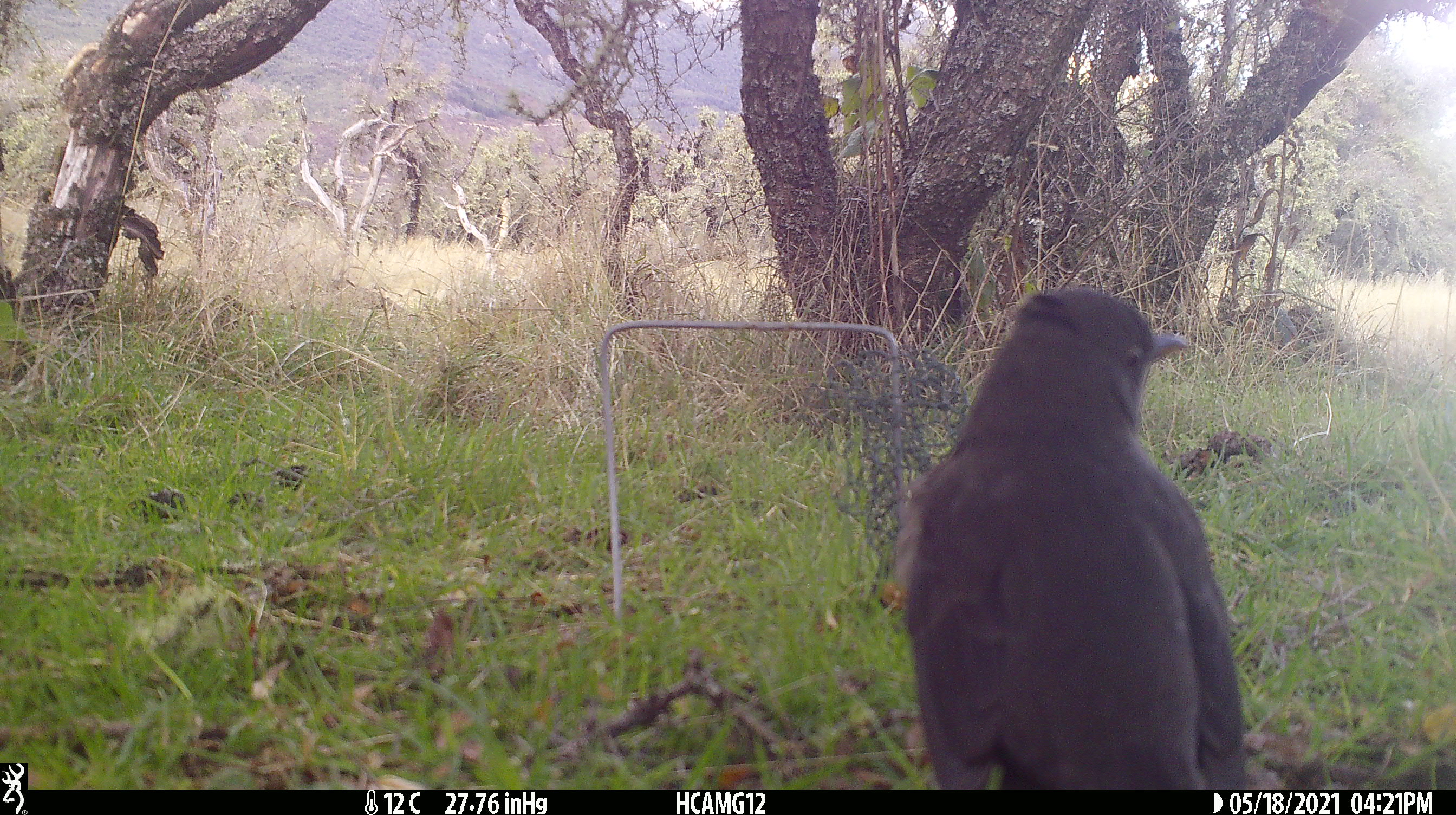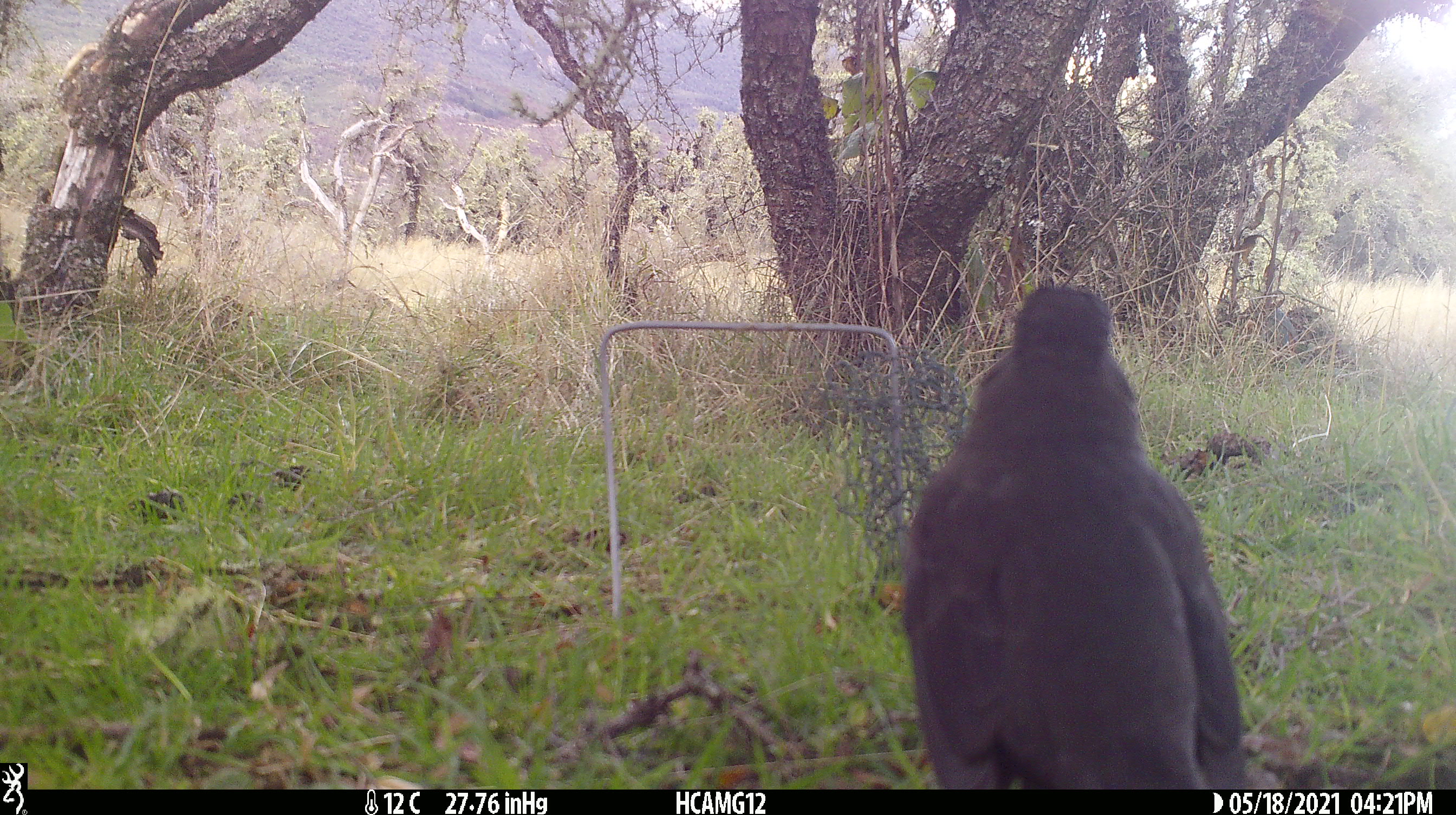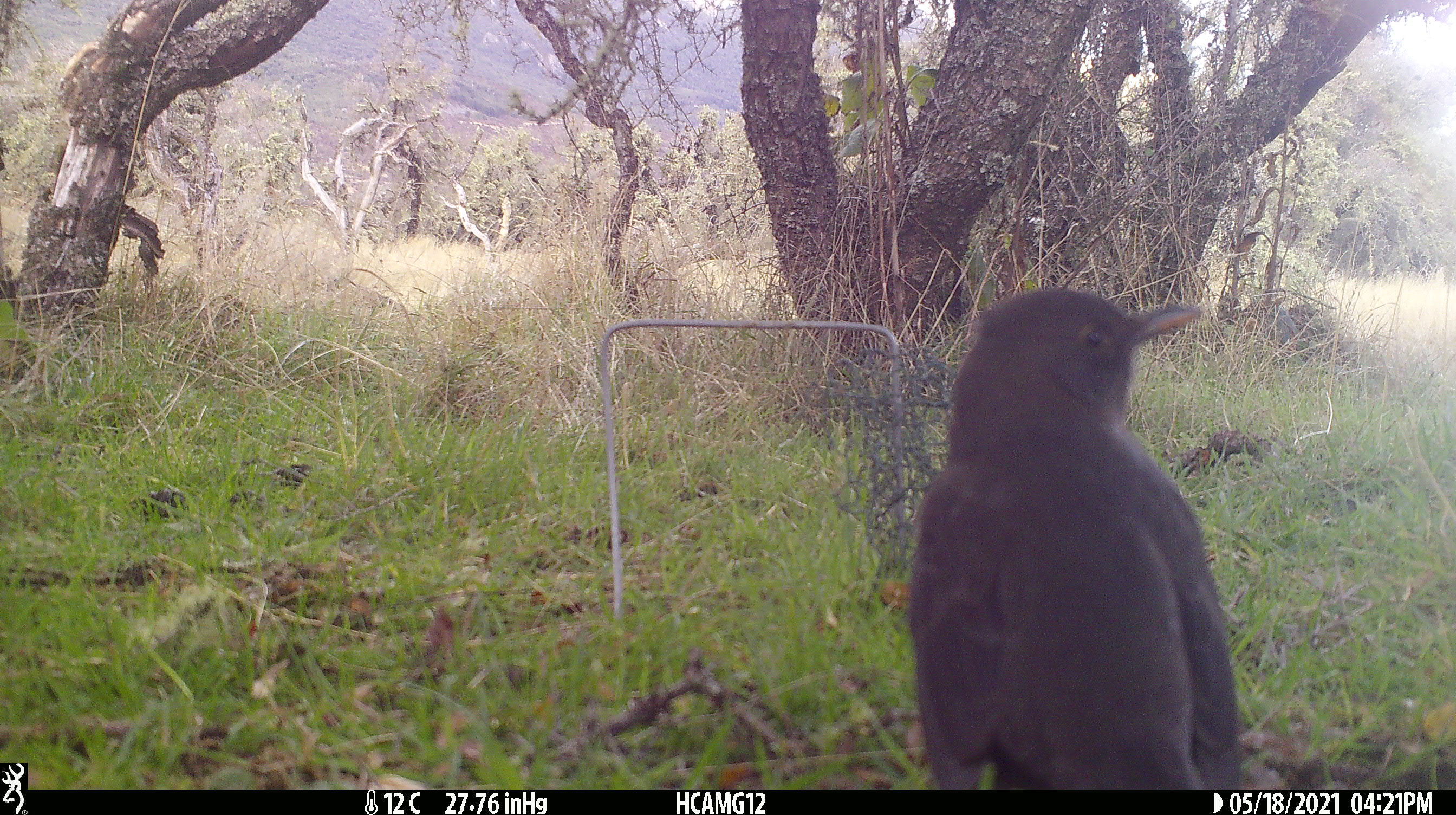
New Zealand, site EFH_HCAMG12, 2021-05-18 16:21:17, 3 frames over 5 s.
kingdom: Animalia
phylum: Chordata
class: Aves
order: Passeriformes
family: Turdidae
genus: Turdus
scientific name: Turdus merula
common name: eurasian blackbird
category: blackbird